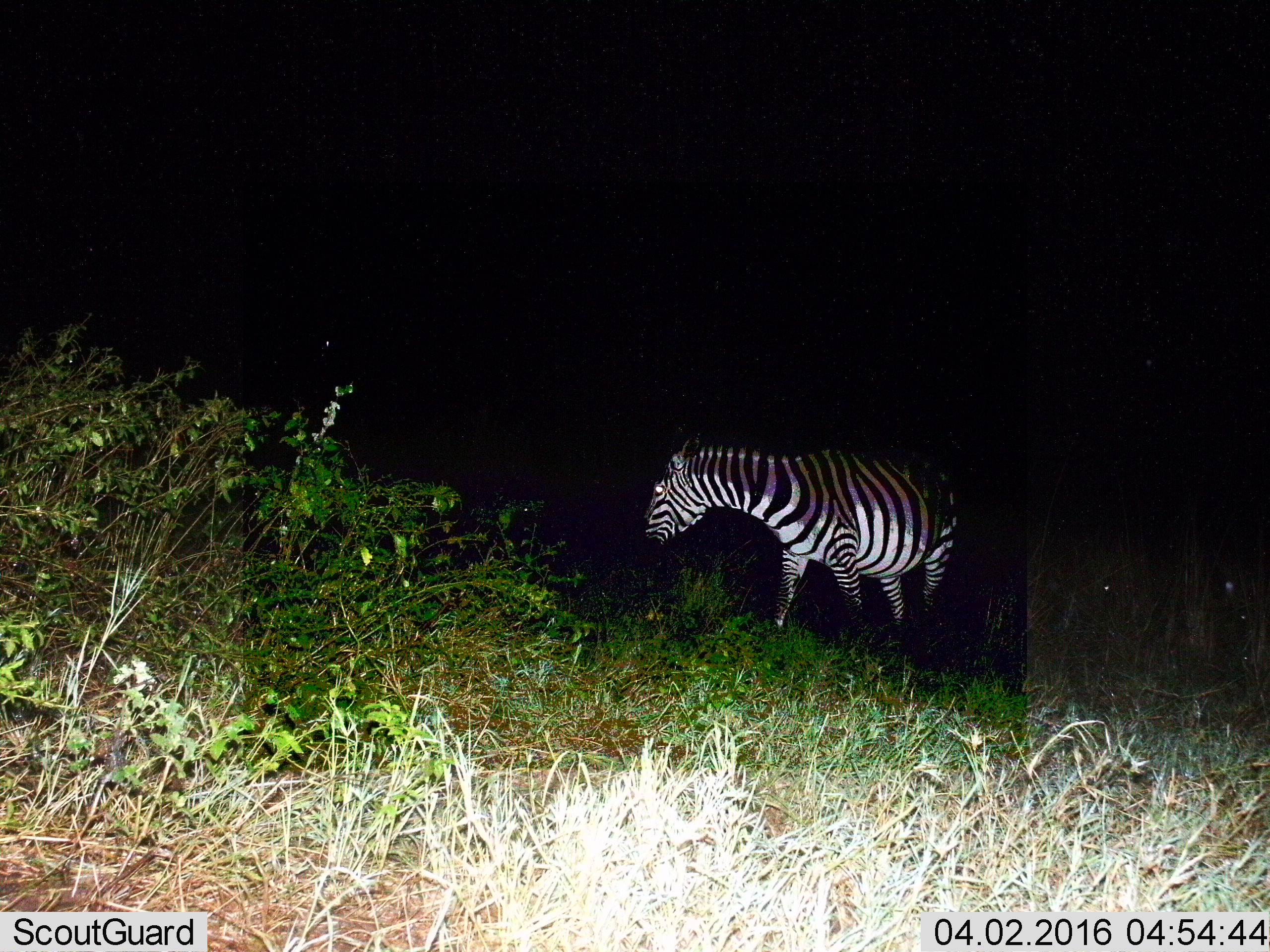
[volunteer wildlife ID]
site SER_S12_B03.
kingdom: Animalia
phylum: Chordata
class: Mammalia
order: Perissodactyla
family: Equidae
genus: Equus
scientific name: Equus quagga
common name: plains zebra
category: zebraplains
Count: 1.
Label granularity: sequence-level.